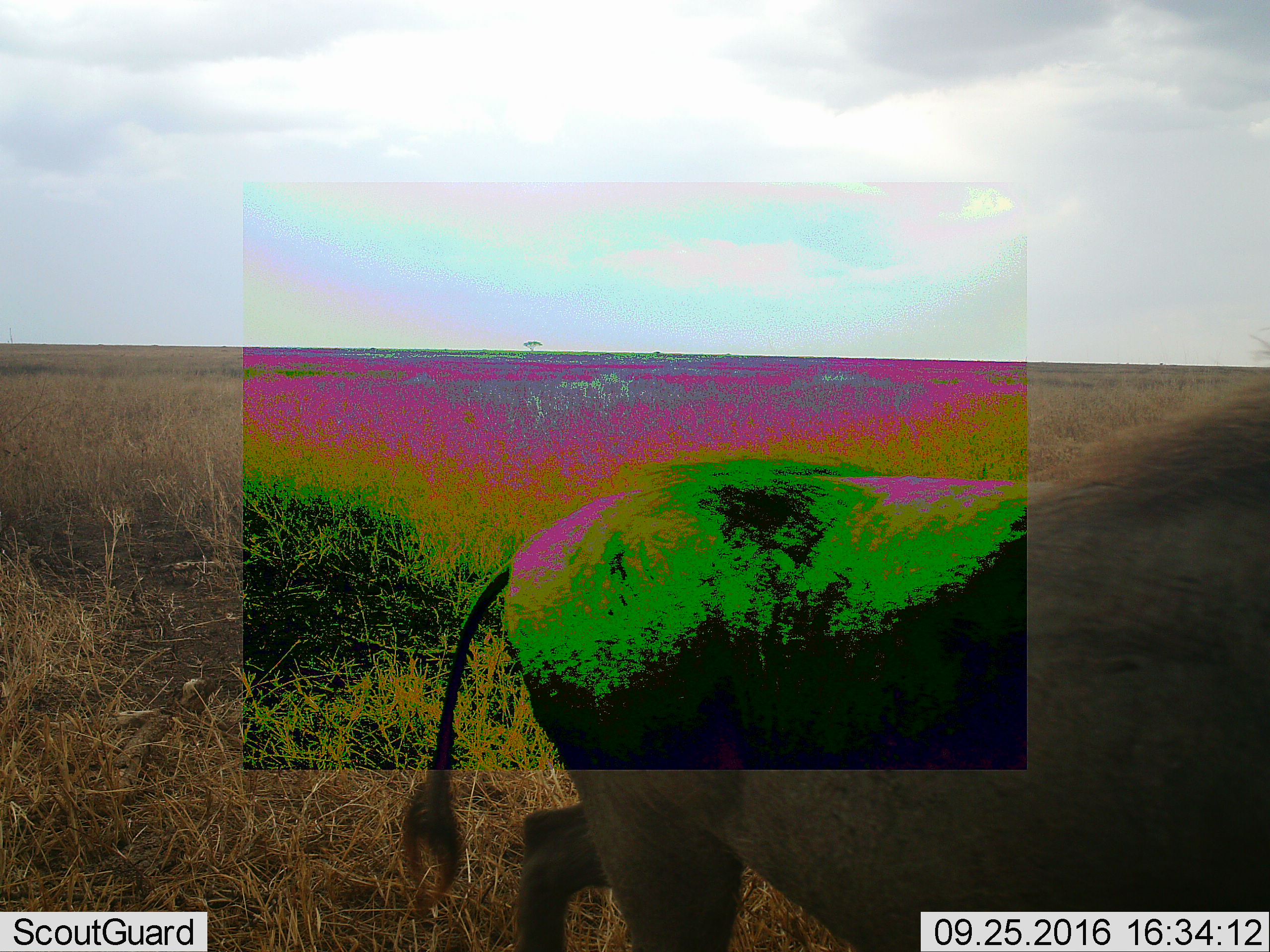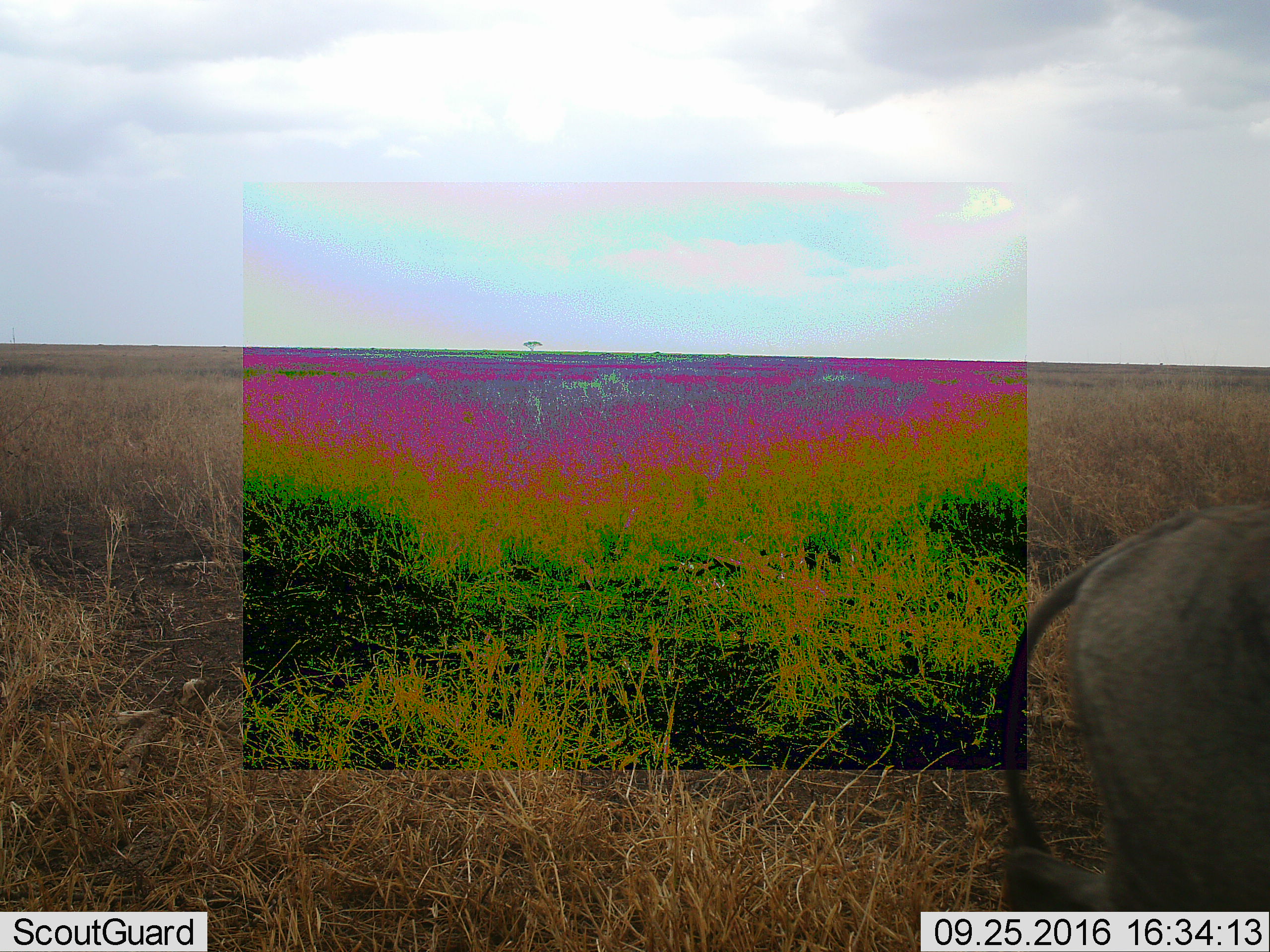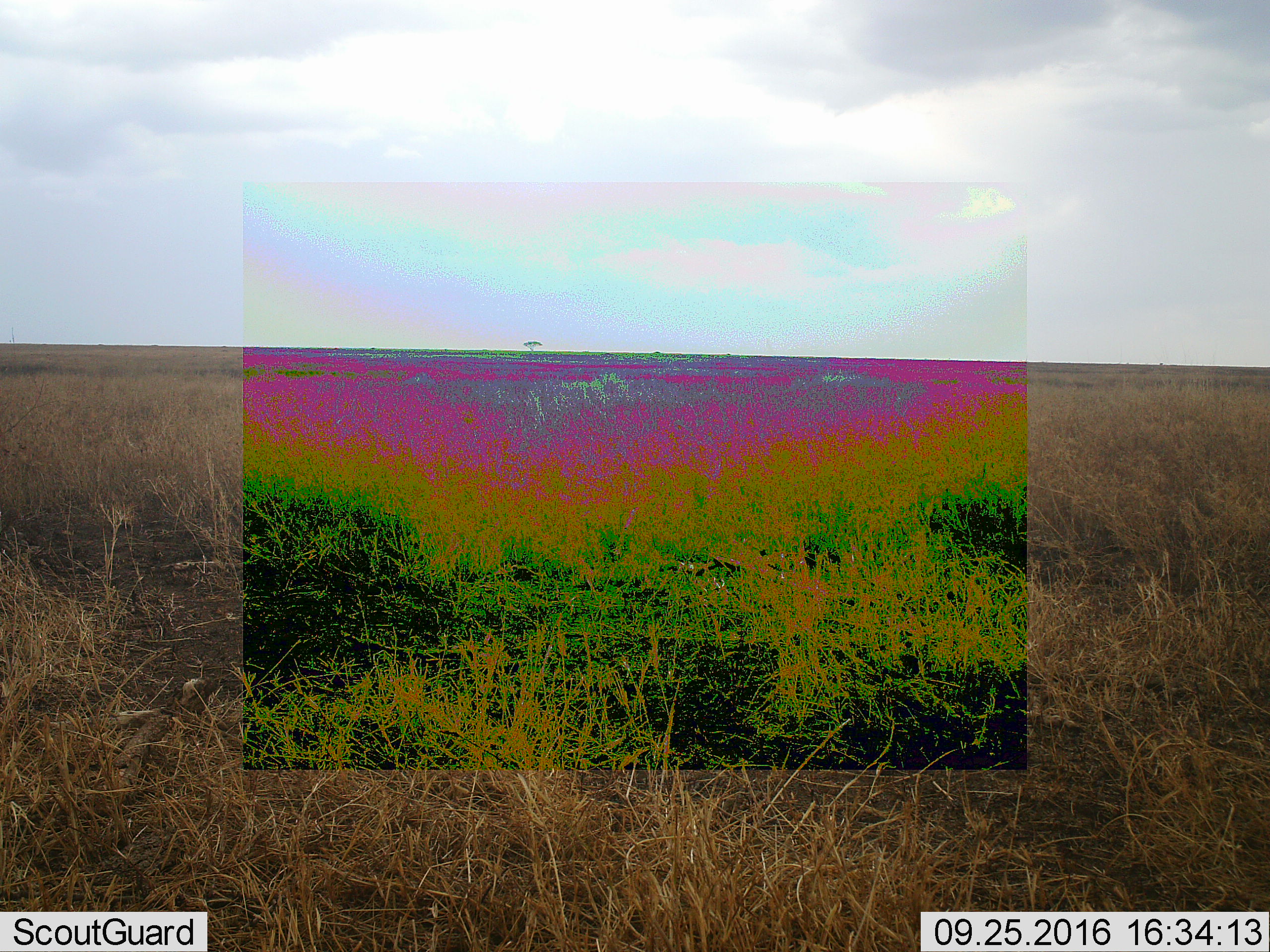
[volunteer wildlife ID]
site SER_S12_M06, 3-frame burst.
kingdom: Animalia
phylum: Chordata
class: Mammalia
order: Artiodactyla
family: Suidae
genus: Phacochoerus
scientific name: Phacochoerus africanus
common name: warthog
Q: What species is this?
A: Warthog (Phacochoerus africanus).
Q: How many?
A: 1.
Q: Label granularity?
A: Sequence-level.